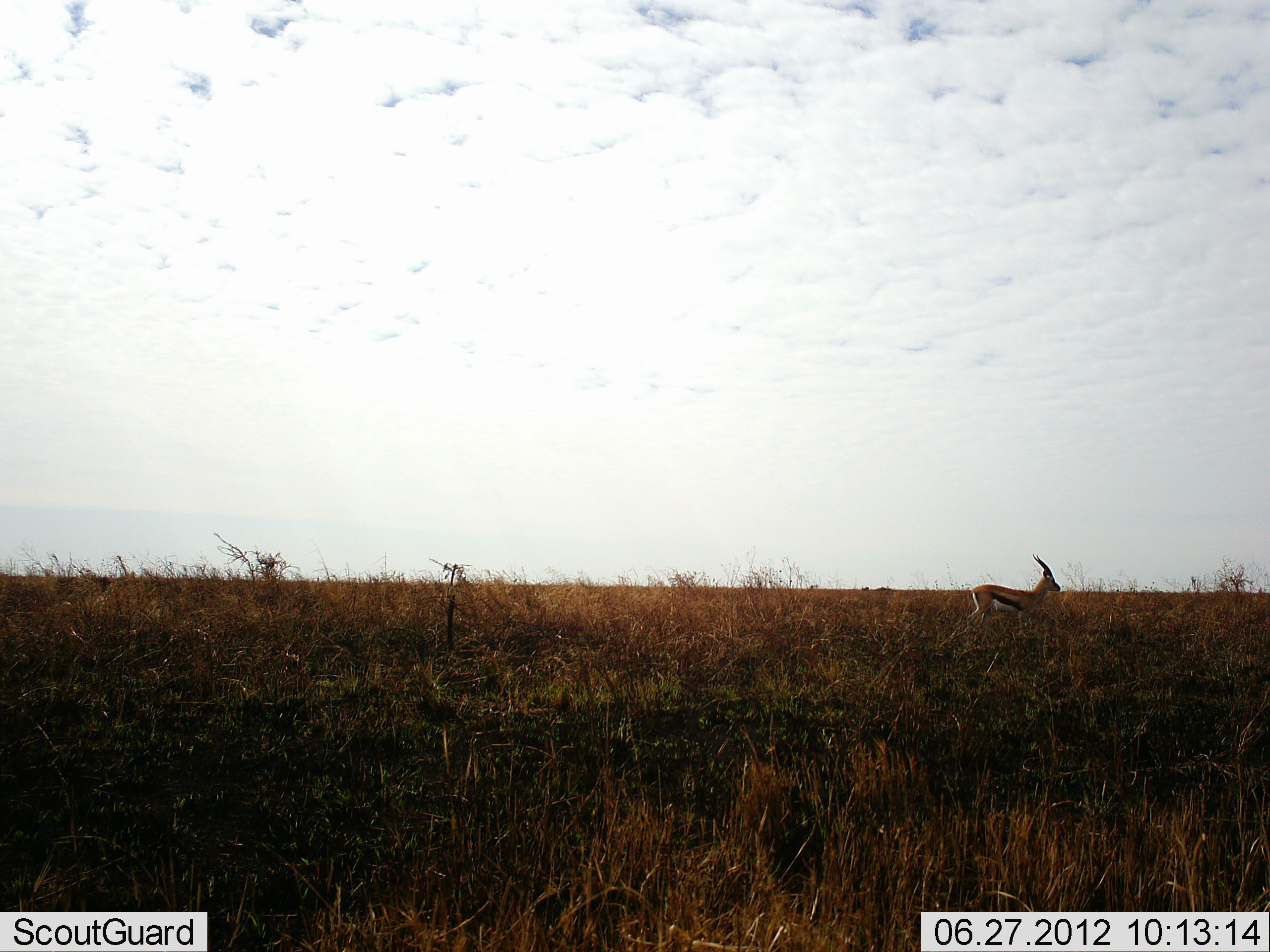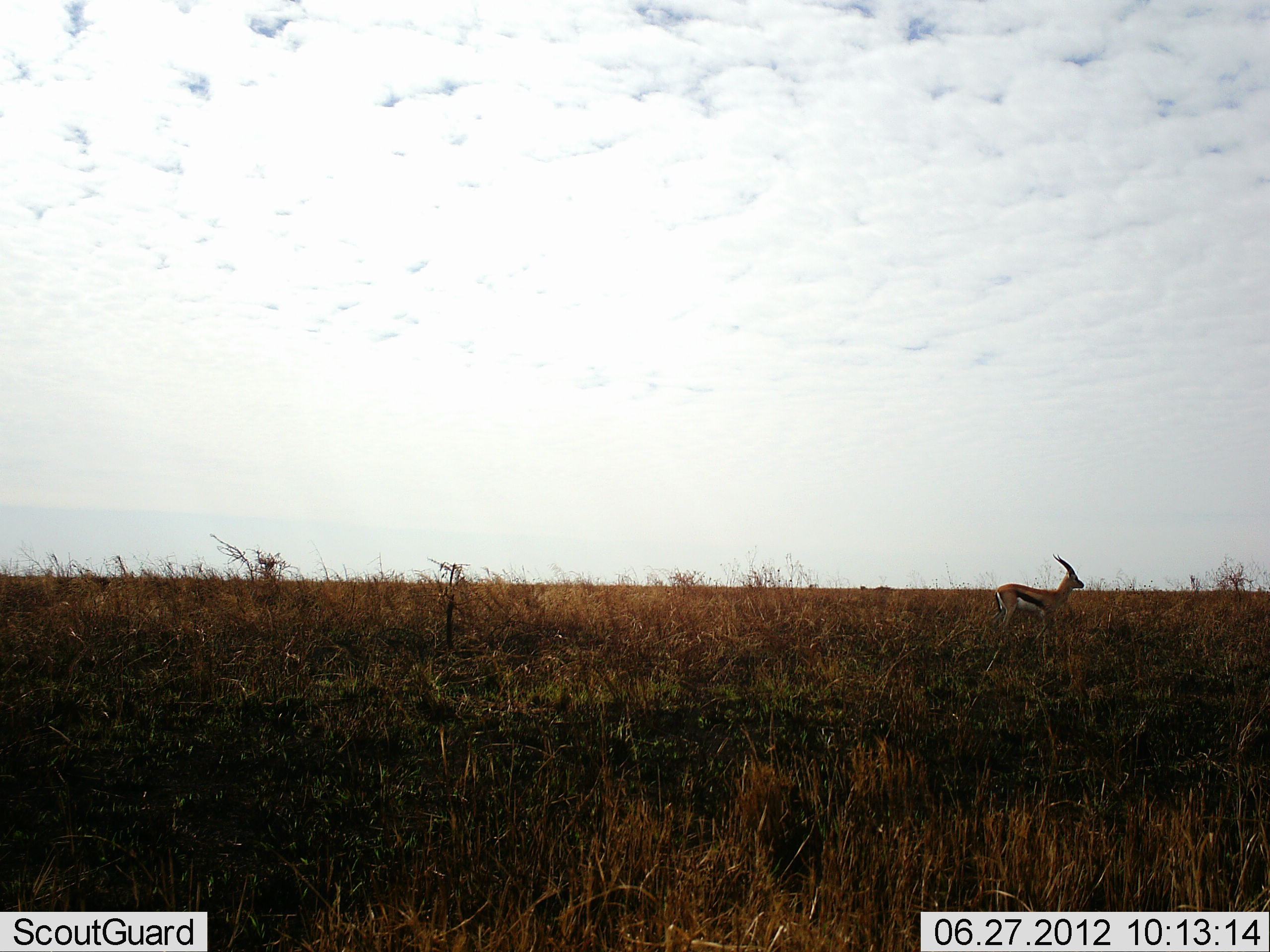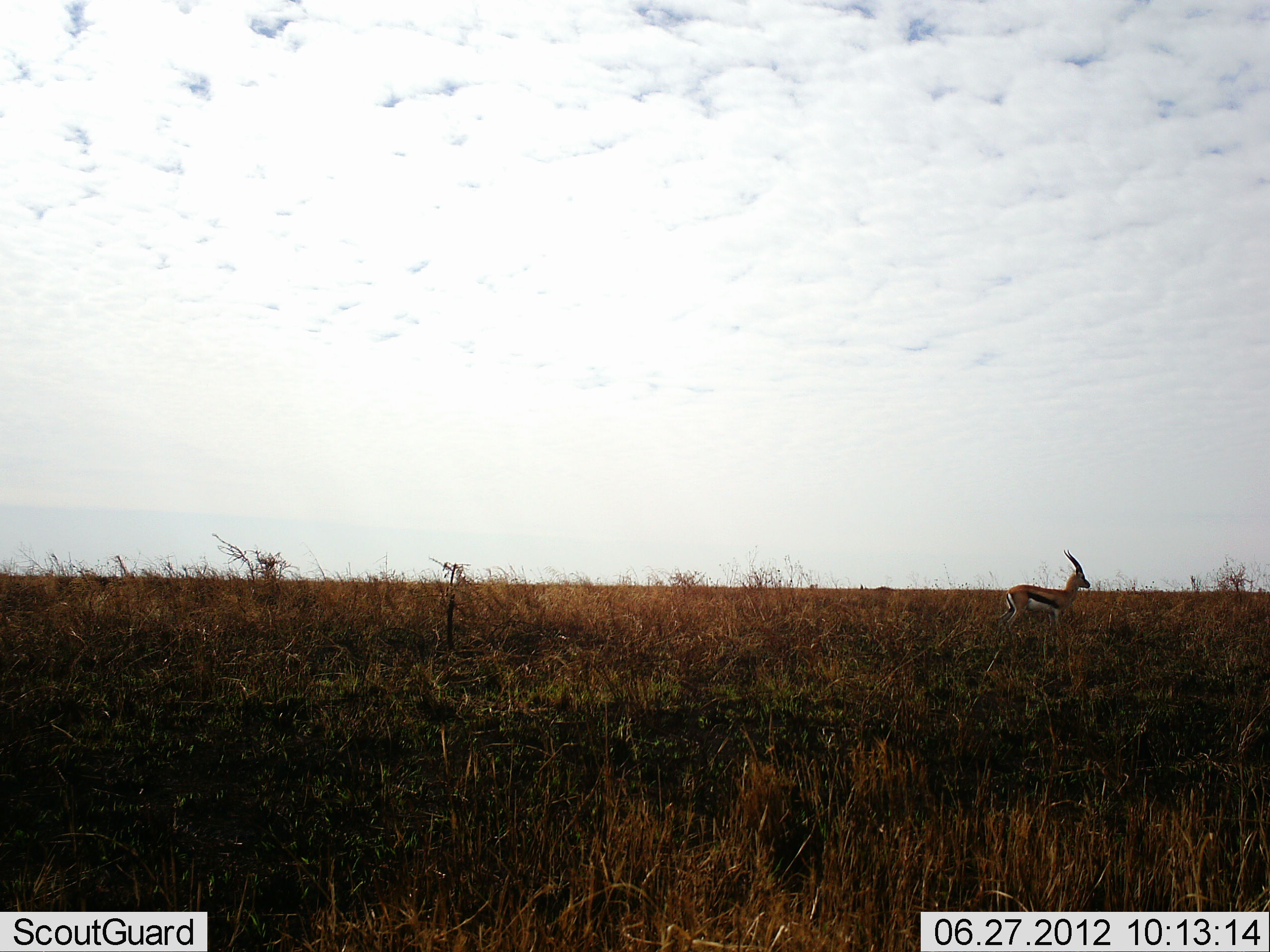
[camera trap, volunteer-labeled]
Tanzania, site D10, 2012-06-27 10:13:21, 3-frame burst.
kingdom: Animalia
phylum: Chordata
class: Mammalia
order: Artiodactyla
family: Bovidae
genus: Eudorcas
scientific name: Eudorcas thomsonii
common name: thomson's gazelle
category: gazellethomsons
Gazellethomsons (thomson's gazelle) (Eudorcas thomsonii), count 1. Behavior (volunteer vote fractions): standing 40%, resting 0%, moving 70%, interacting 0%. Young present (vote fraction): 0%. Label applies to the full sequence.